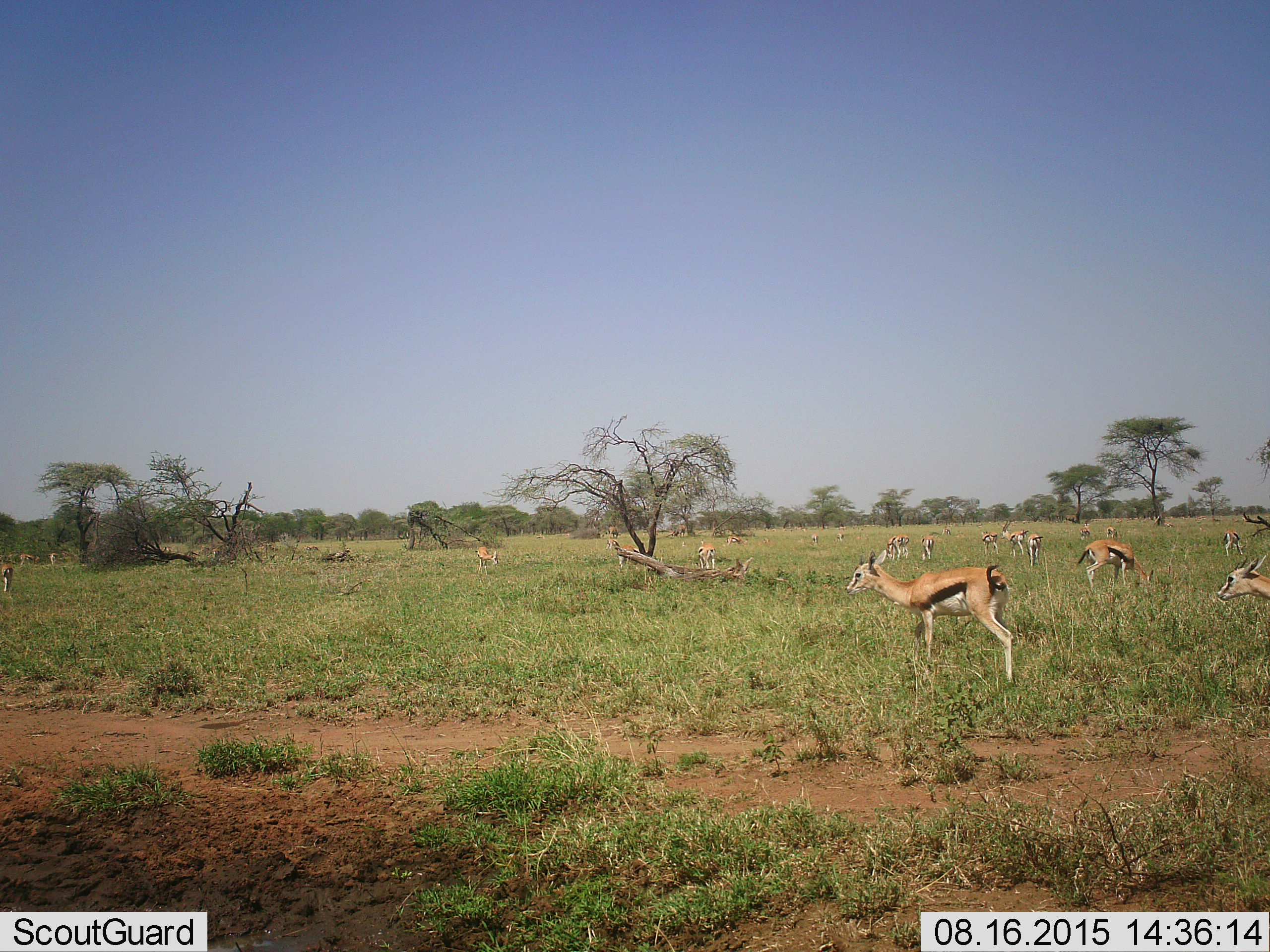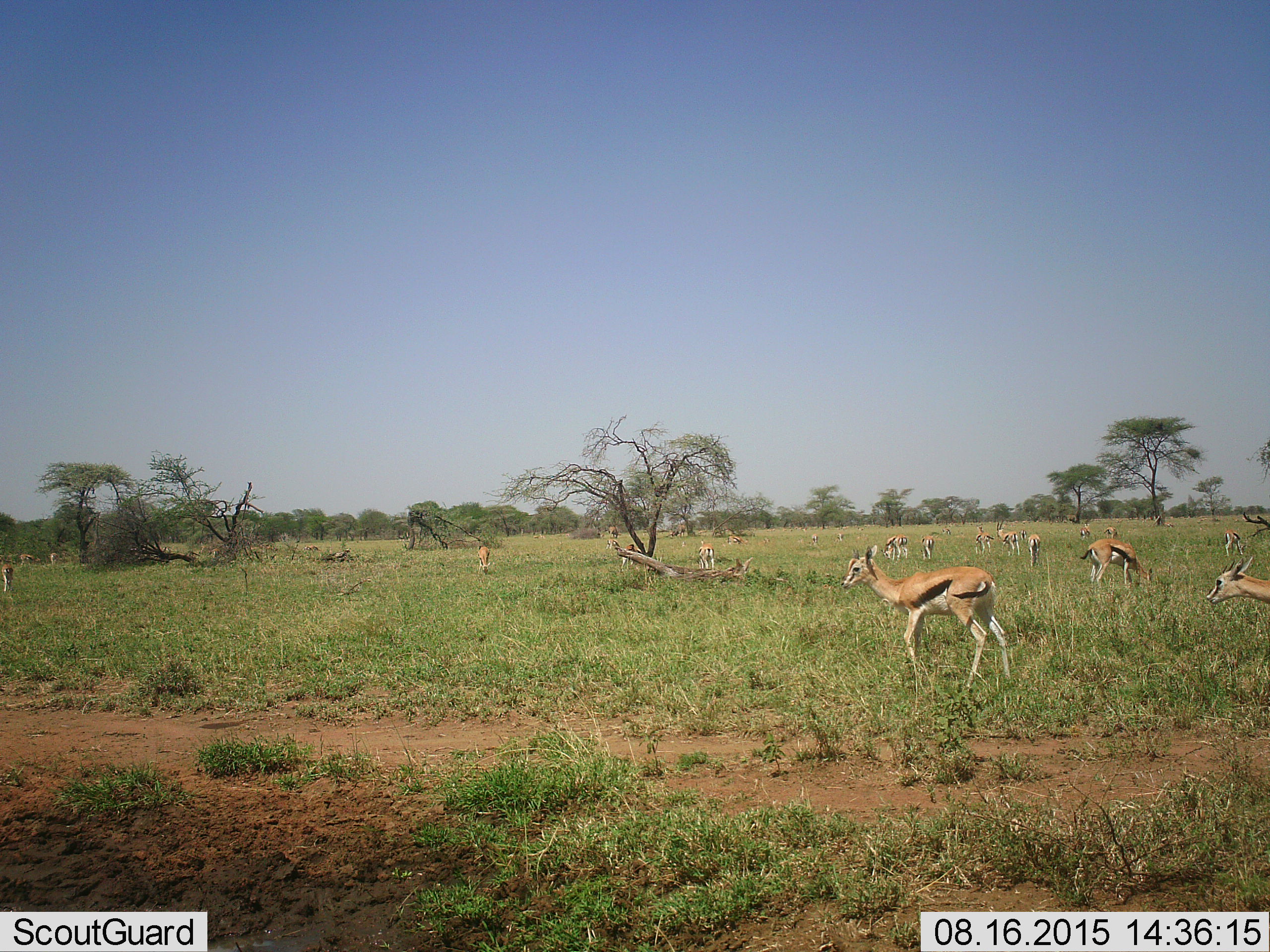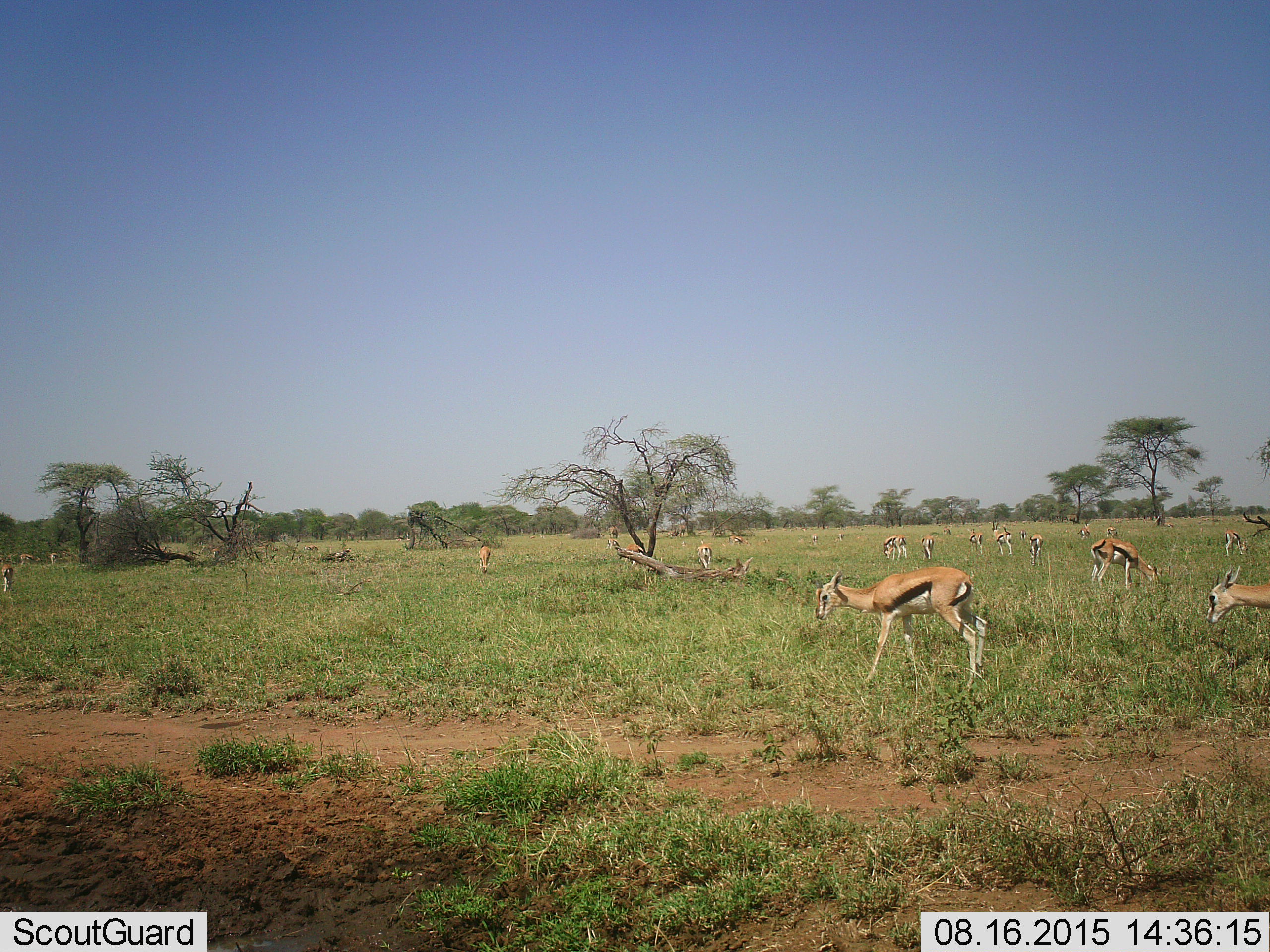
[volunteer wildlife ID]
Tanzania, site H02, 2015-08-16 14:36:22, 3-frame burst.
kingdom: Animalia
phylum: Chordata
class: Mammalia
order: Artiodactyla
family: Bovidae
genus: Eudorcas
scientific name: Eudorcas thomsonii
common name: thomson's gazelle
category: gazellethomsons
Gazellethomsons (thomson's gazelle) (Eudorcas thomsonii), count 11-50. Behavior (volunteer vote fractions): standing 50%, resting 12%, moving 50%, interacting 12%. Young present (vote fraction): 25%. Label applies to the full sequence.